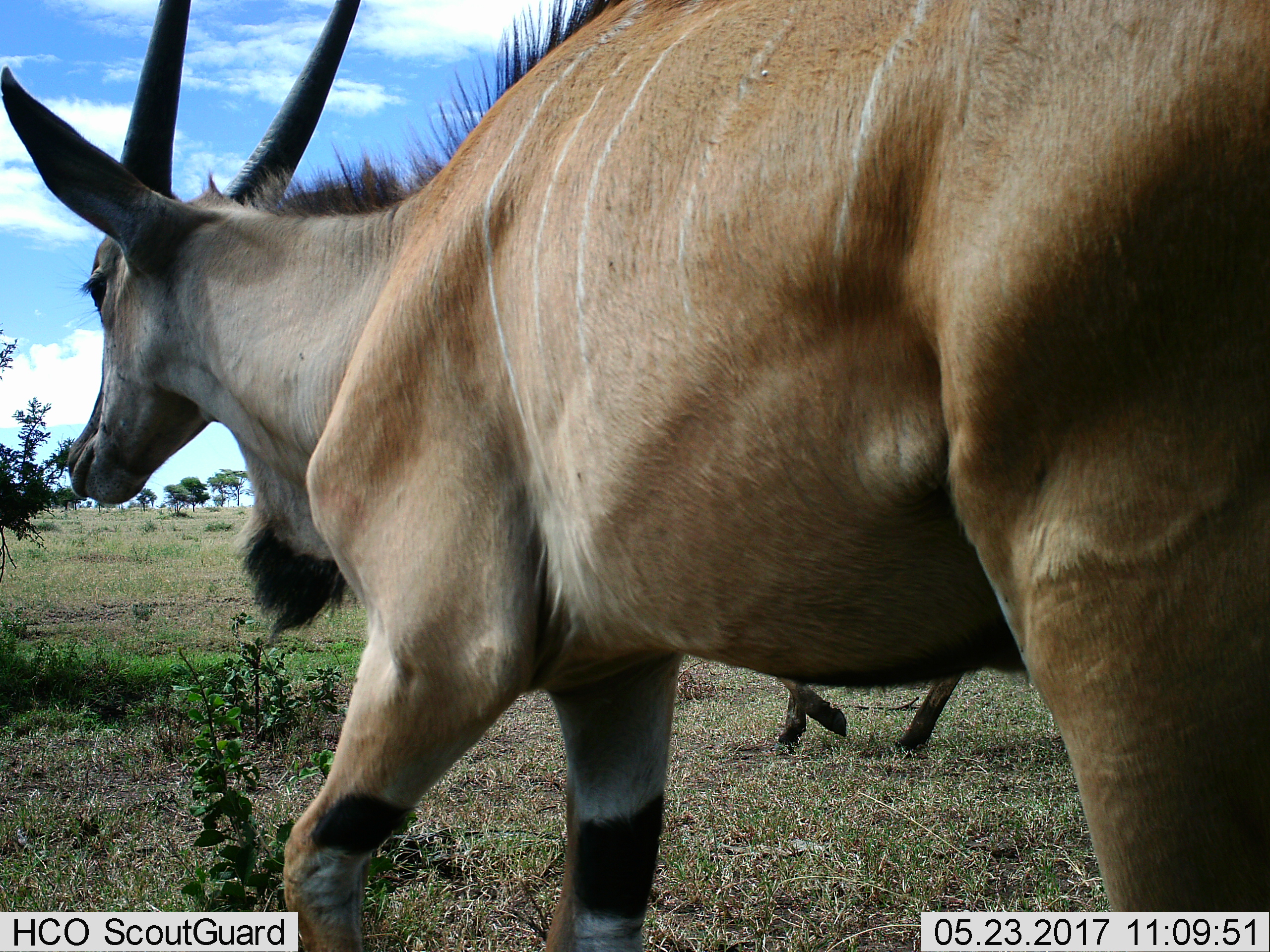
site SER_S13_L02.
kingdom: Animalia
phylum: Chordata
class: Mammalia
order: Artiodactyla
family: Bovidae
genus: Tragelaphus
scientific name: Tragelaphus oryx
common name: eland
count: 2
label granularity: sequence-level